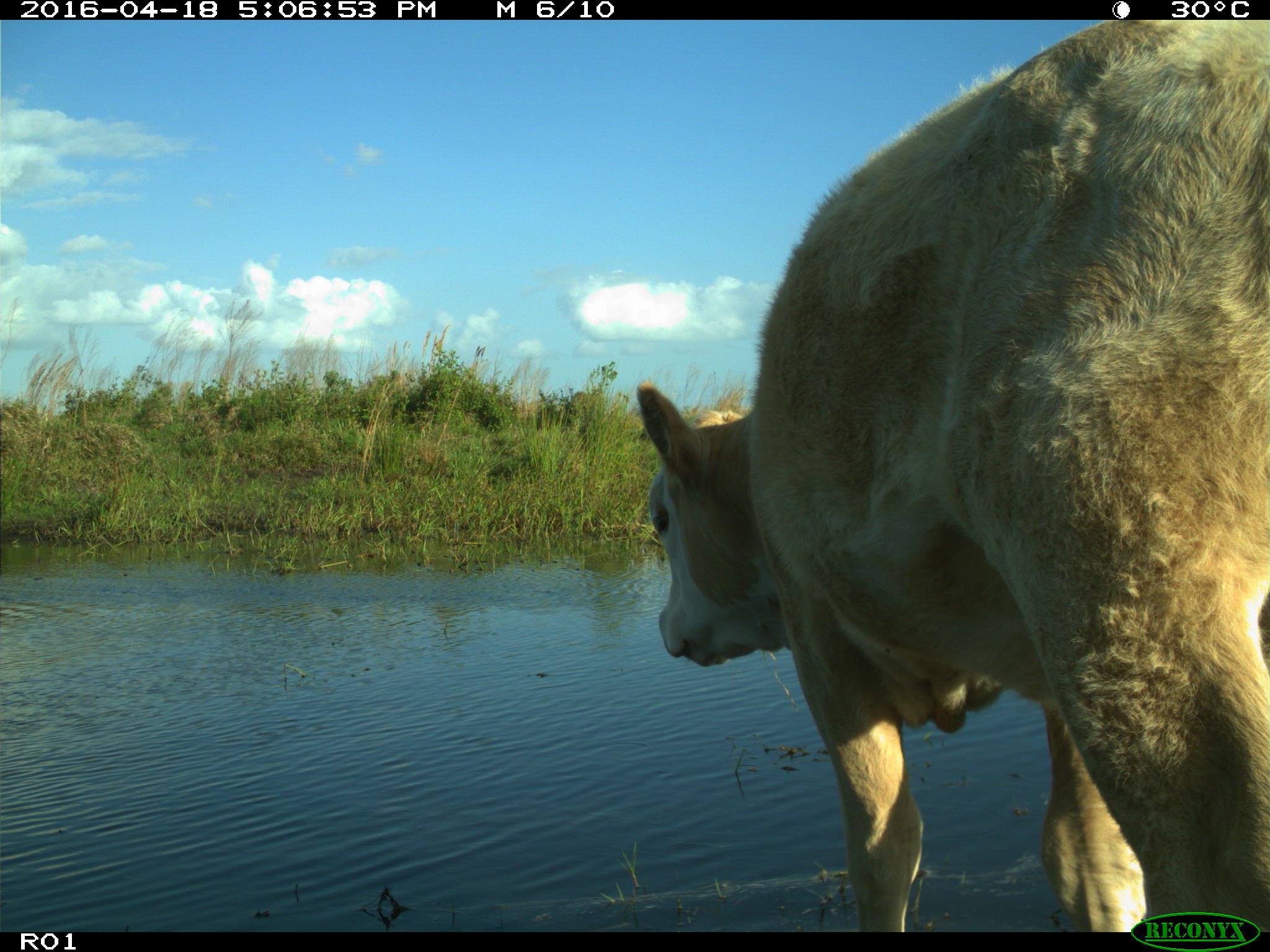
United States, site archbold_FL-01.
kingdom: Animalia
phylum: Chordata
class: Mammalia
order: Artiodactyla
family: Bovidae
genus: Bos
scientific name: Bos taurus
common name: domestic cow